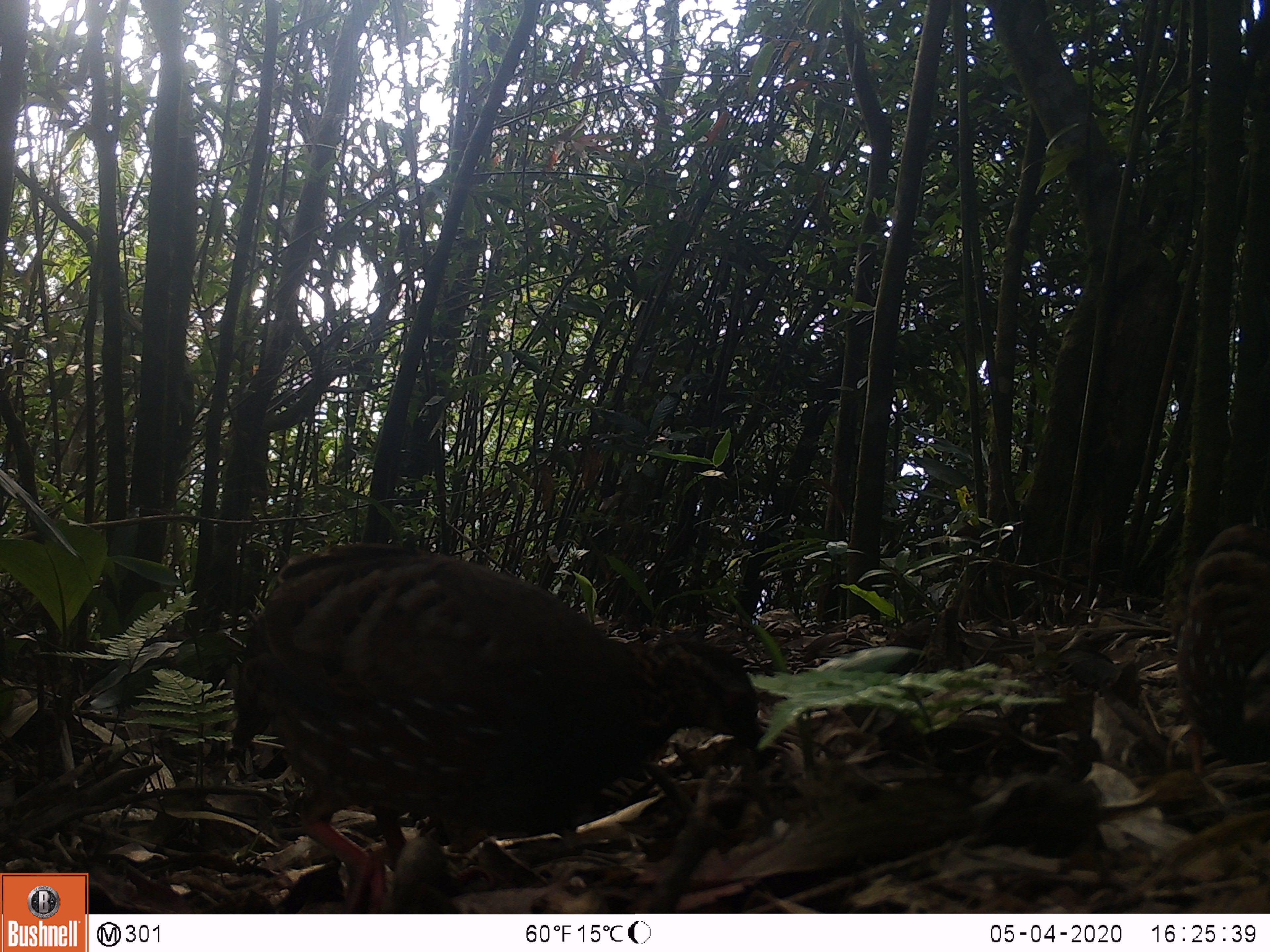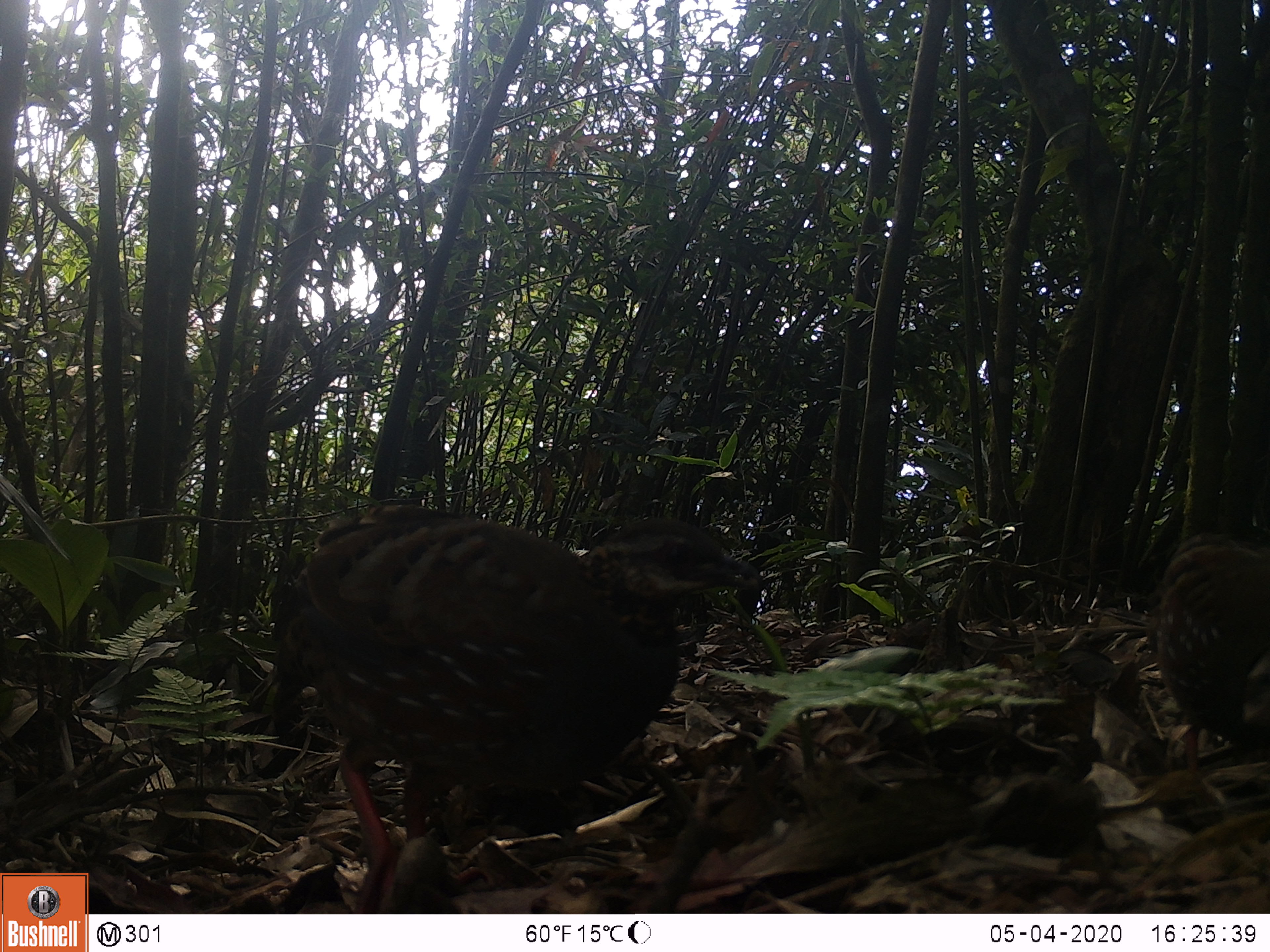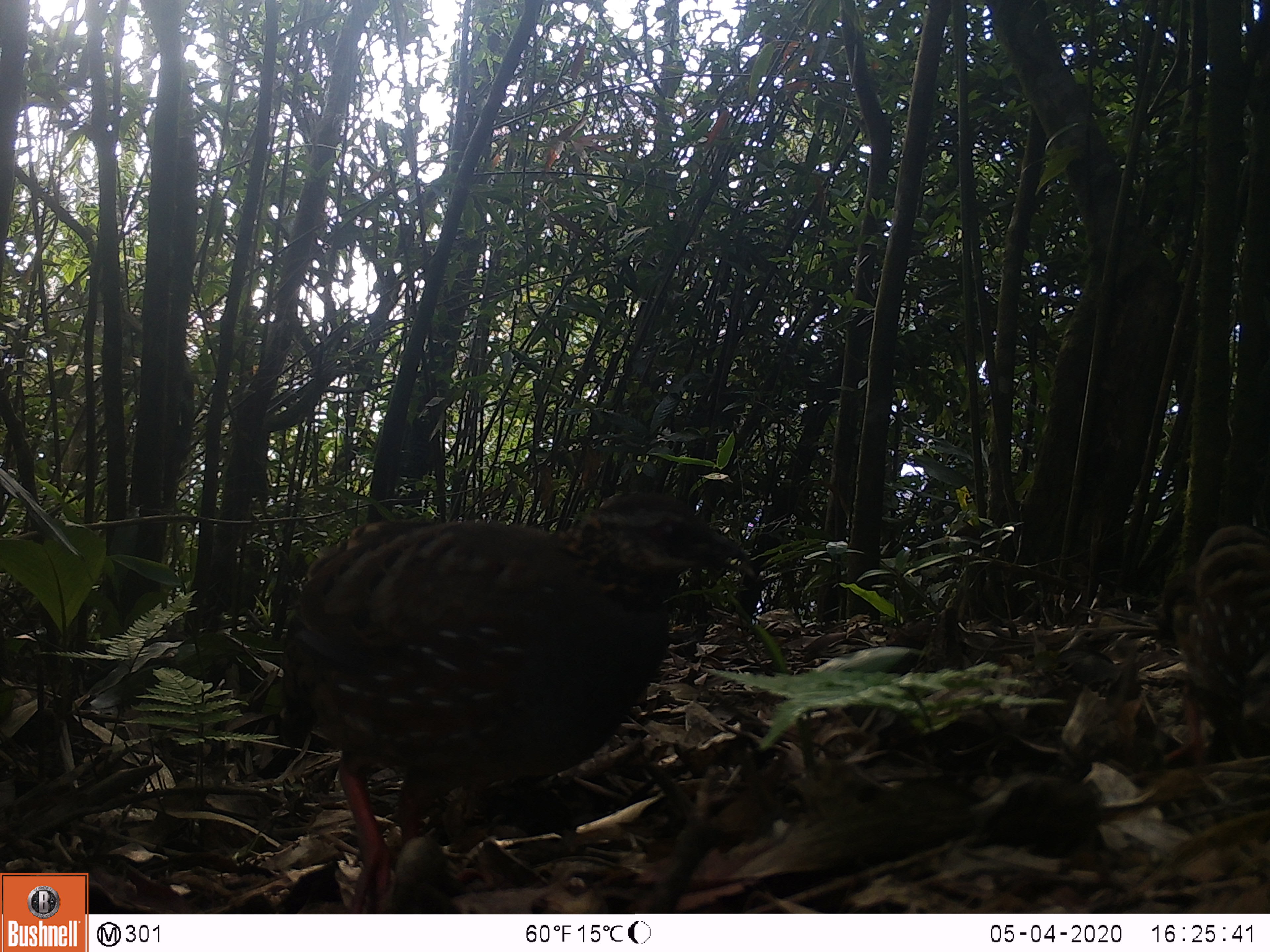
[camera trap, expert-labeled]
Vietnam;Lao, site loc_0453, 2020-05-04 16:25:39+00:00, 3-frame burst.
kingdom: Animalia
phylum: Chordata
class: Aves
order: Galliformes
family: Phasianidae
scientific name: Phasianidae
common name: partridge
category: unidentified partridge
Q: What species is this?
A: Unidentified partridge (partridge) (Phasianidae).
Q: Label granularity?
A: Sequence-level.